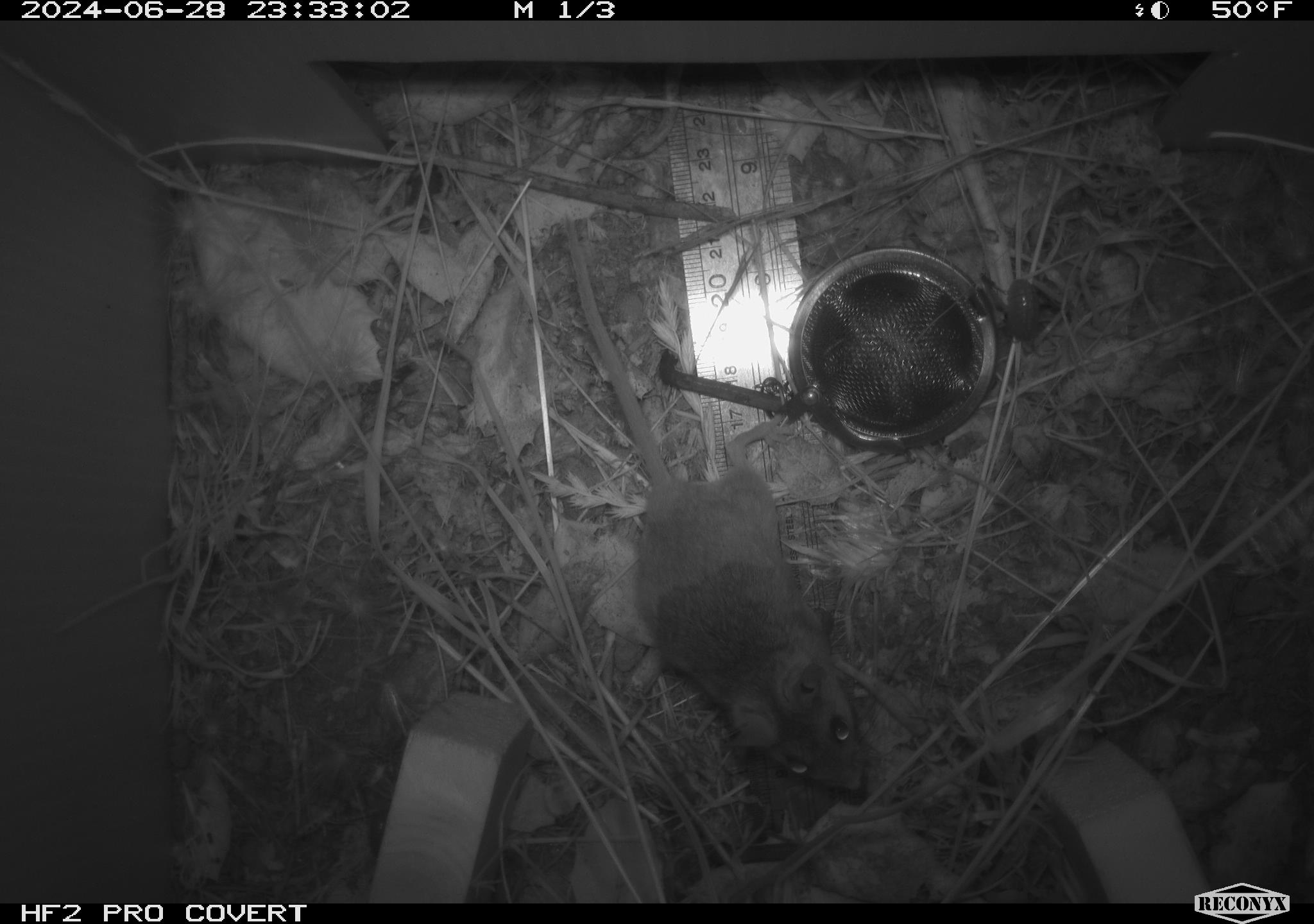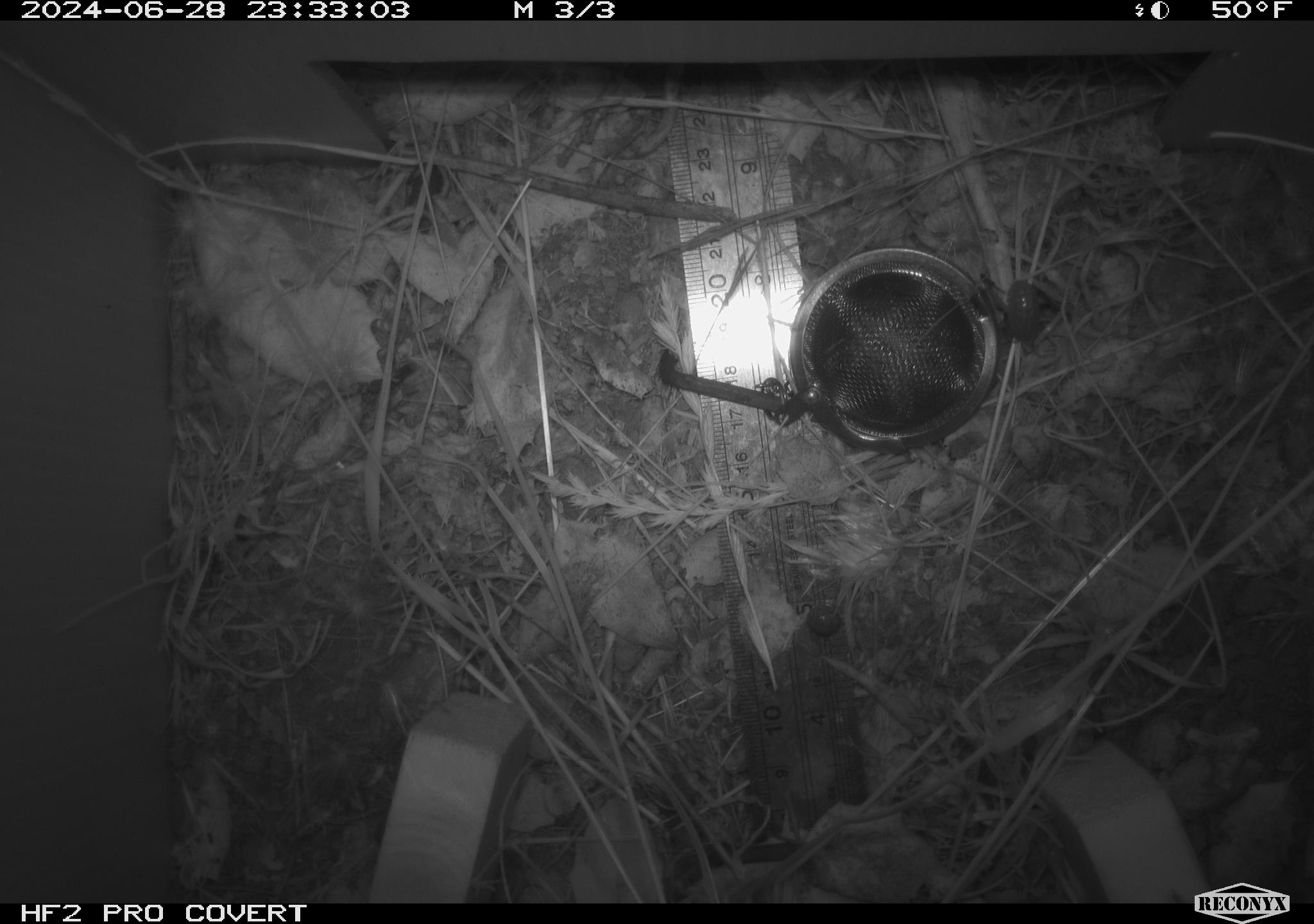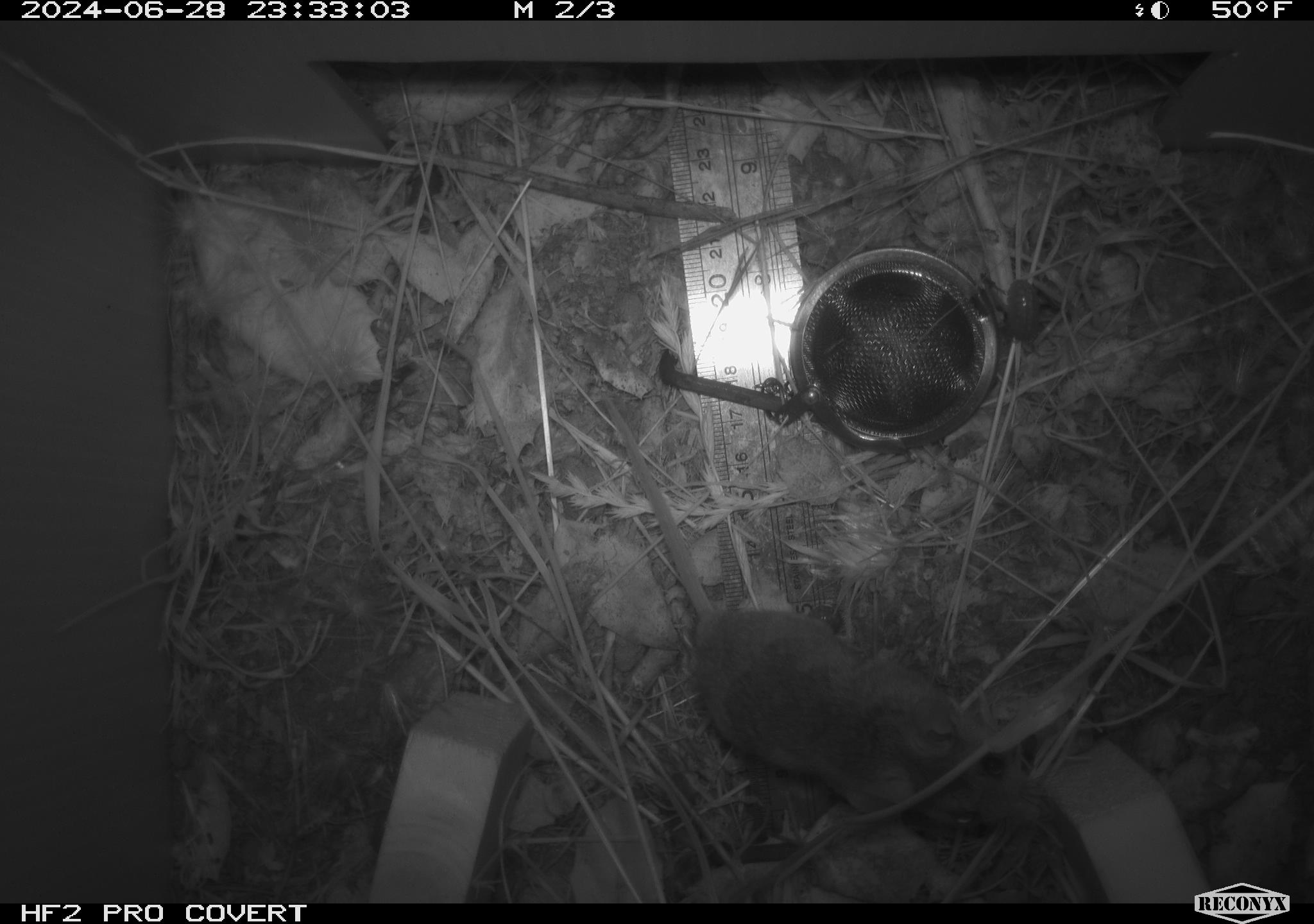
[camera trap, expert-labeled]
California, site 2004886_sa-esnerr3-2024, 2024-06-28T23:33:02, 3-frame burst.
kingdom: Animalia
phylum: Chordata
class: Mammalia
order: Rodentia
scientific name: Rodentia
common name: rodent